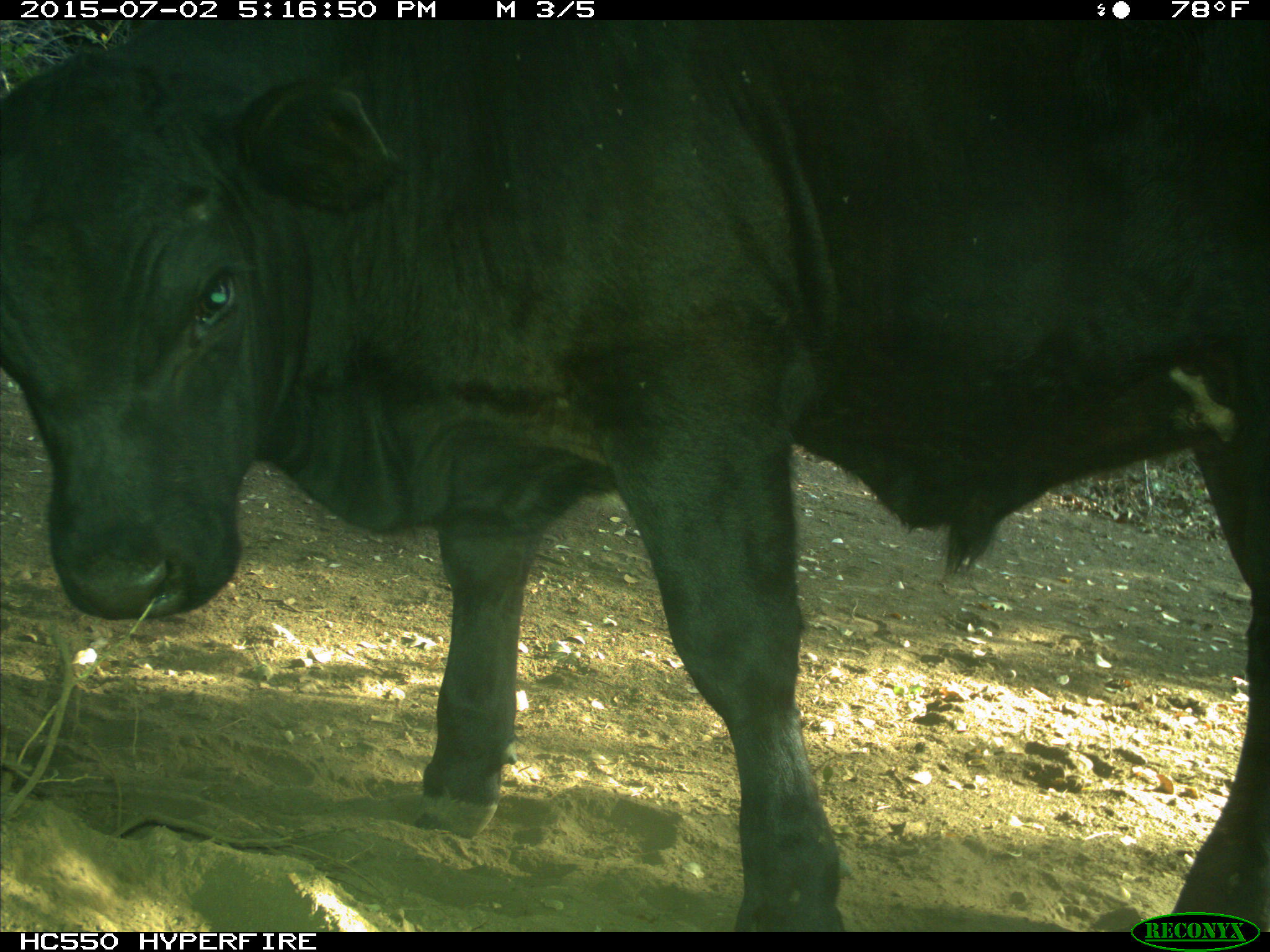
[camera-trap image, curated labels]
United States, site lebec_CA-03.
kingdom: Animalia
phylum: Chordata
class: Mammalia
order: Artiodactyla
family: Bovidae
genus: Bos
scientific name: Bos taurus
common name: domestic cow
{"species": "Bos taurus (domestic cow)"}